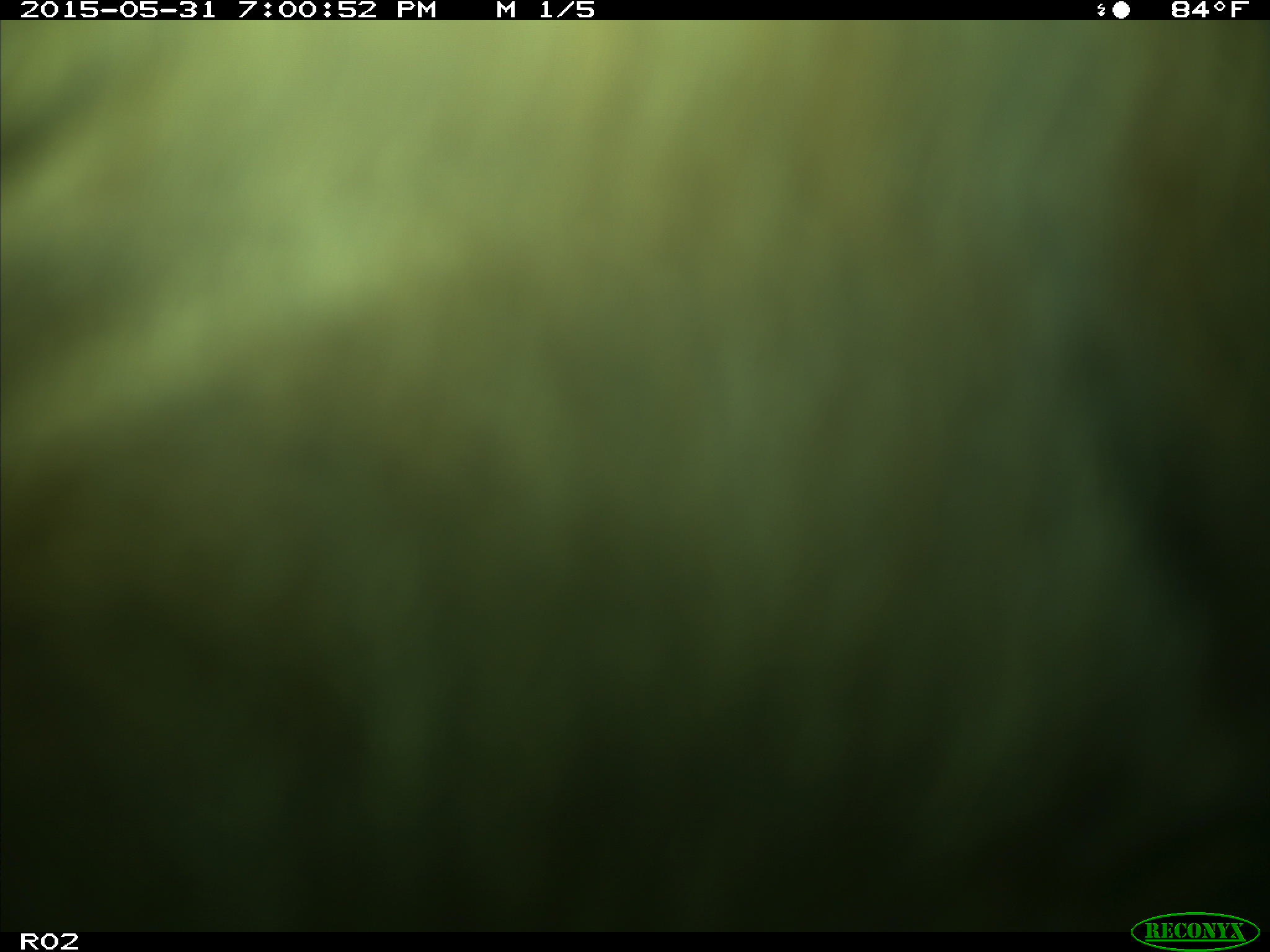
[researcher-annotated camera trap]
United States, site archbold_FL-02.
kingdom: Animalia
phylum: Chordata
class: Mammalia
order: Artiodactyla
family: Bovidae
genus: Bos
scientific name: Bos taurus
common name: domestic cow